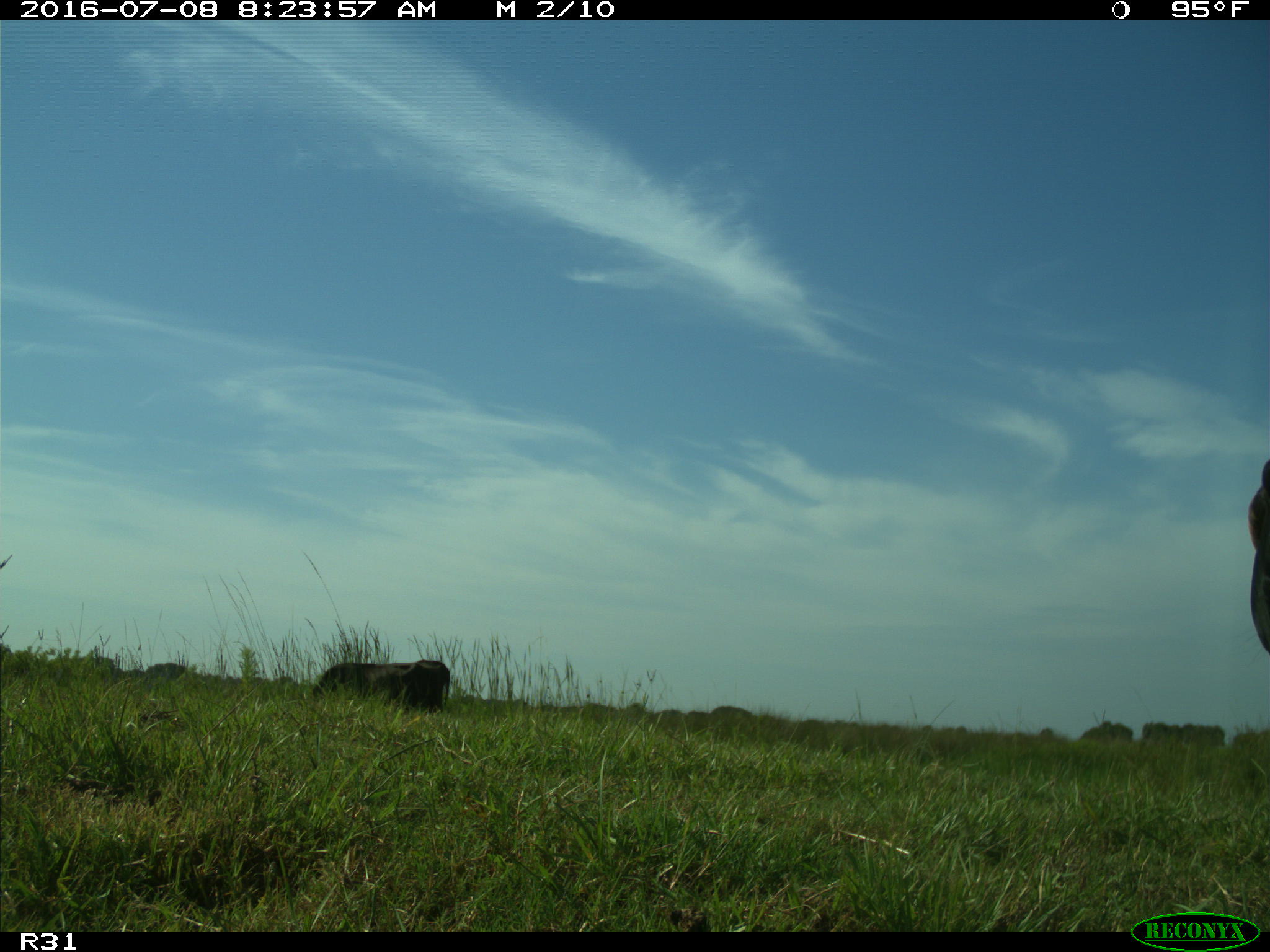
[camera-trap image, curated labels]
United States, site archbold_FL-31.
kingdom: Animalia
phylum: Chordata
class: Mammalia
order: Artiodactyla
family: Bovidae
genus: Bos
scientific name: Bos taurus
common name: domestic cow